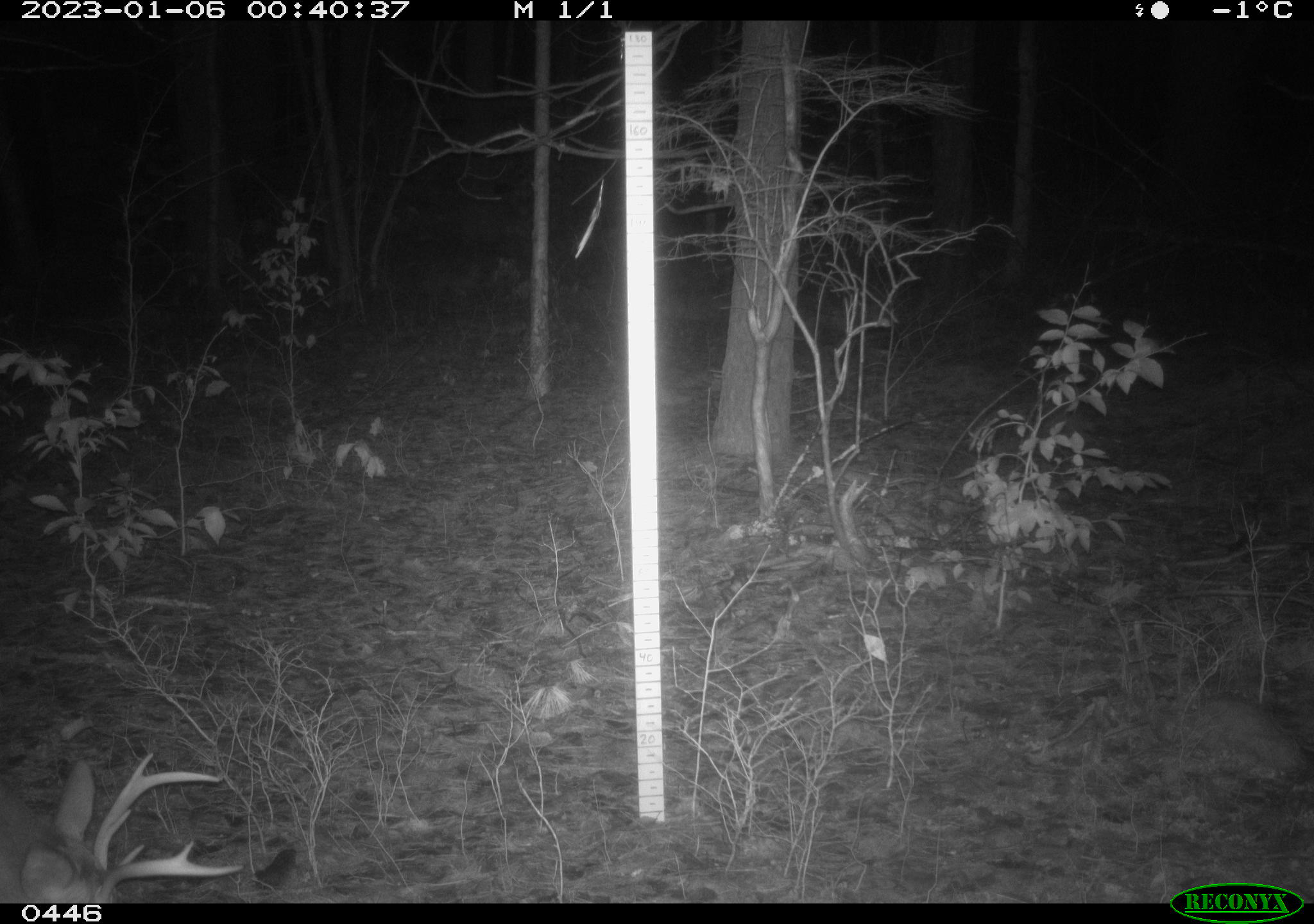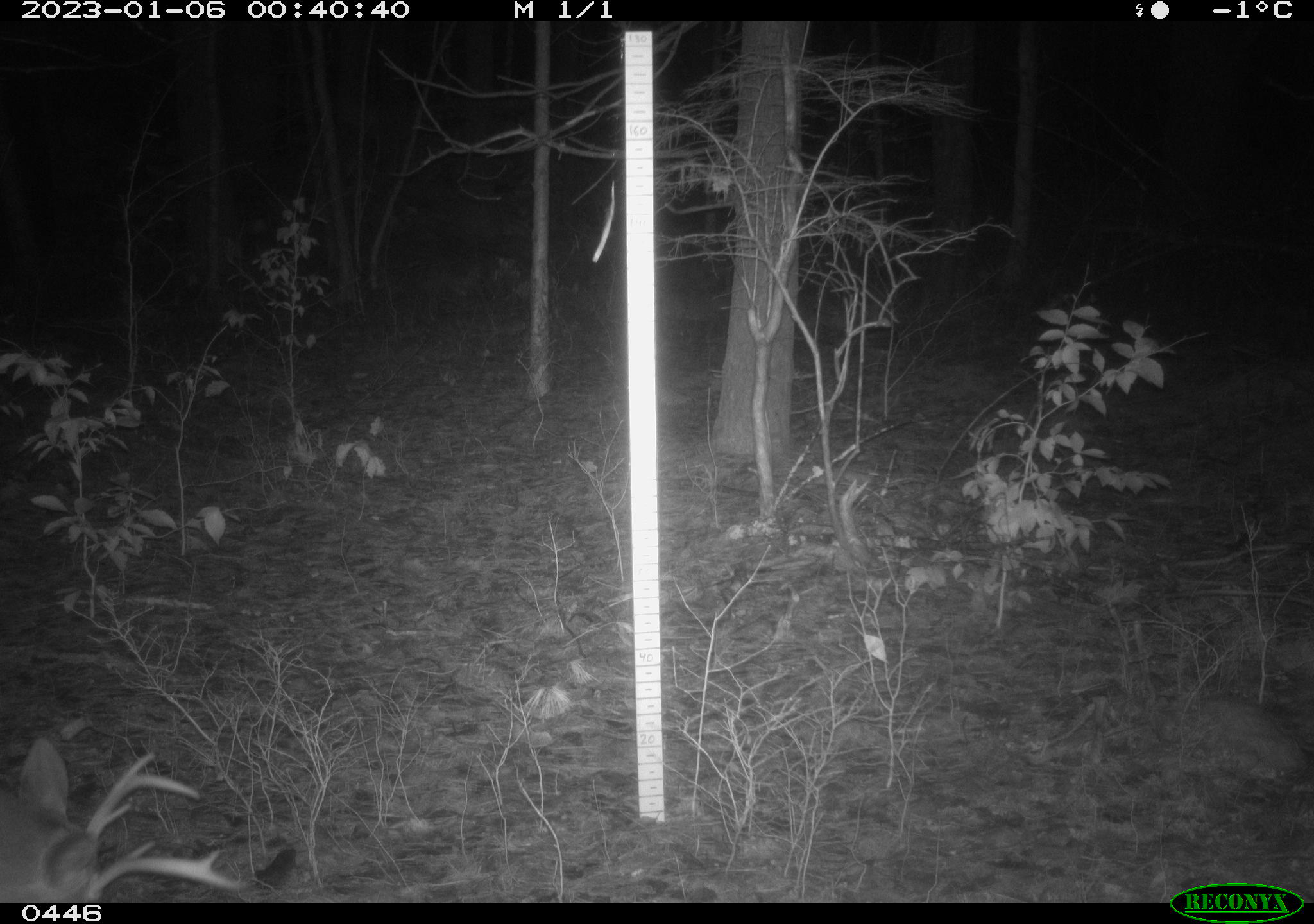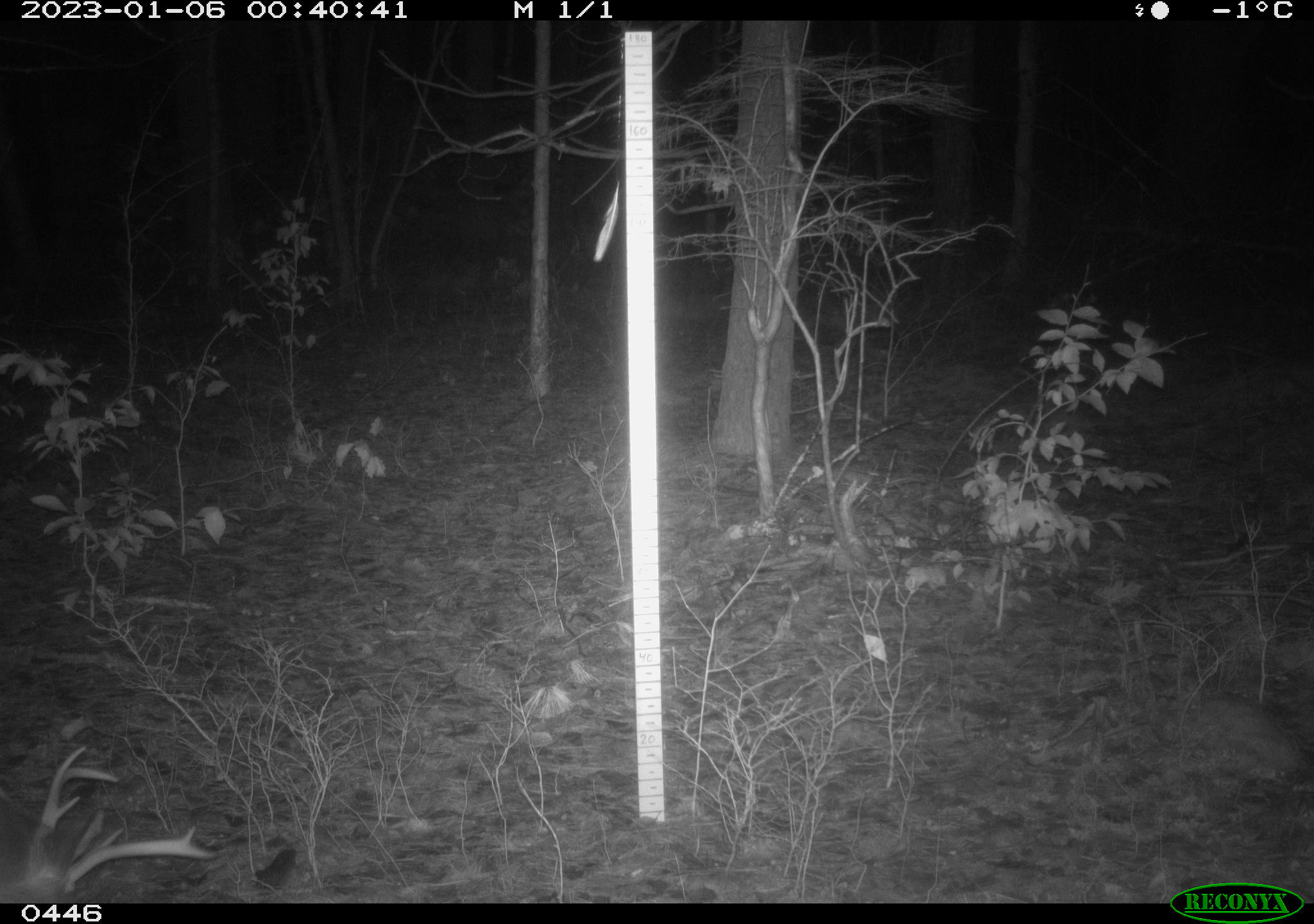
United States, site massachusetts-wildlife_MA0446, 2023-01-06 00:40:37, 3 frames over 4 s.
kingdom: Animalia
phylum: Chordata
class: Mammalia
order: Artiodactyla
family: Cervidae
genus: Odocoileus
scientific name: Odocoileus virginianus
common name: white-tailed deer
White-tailed deer (Odocoileus virginianus).